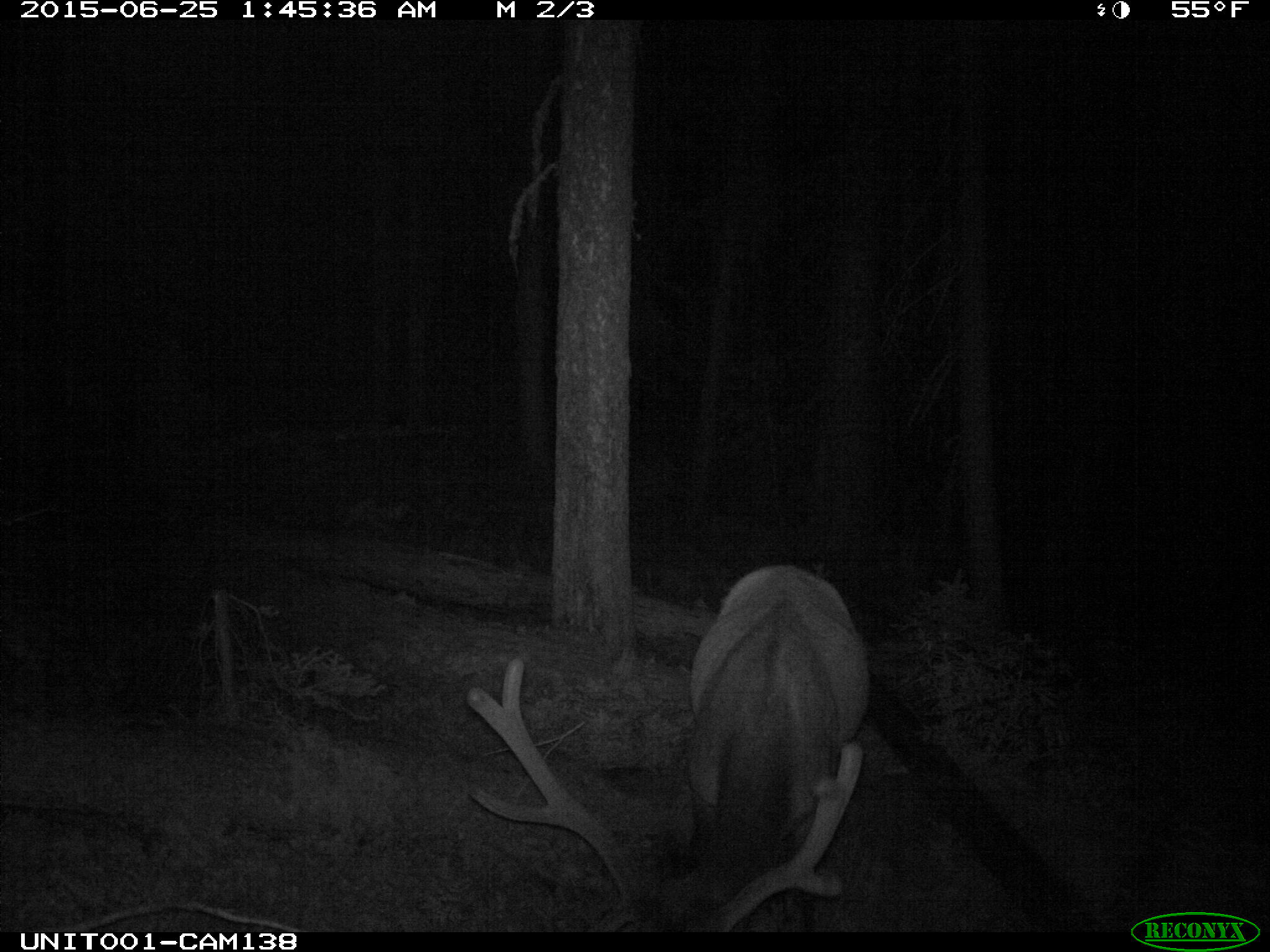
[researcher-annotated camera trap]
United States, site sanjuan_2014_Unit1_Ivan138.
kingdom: Animalia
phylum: Chordata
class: Mammalia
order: Artiodactyla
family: Cervidae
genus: Cervus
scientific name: Cervus elaphus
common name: red deer